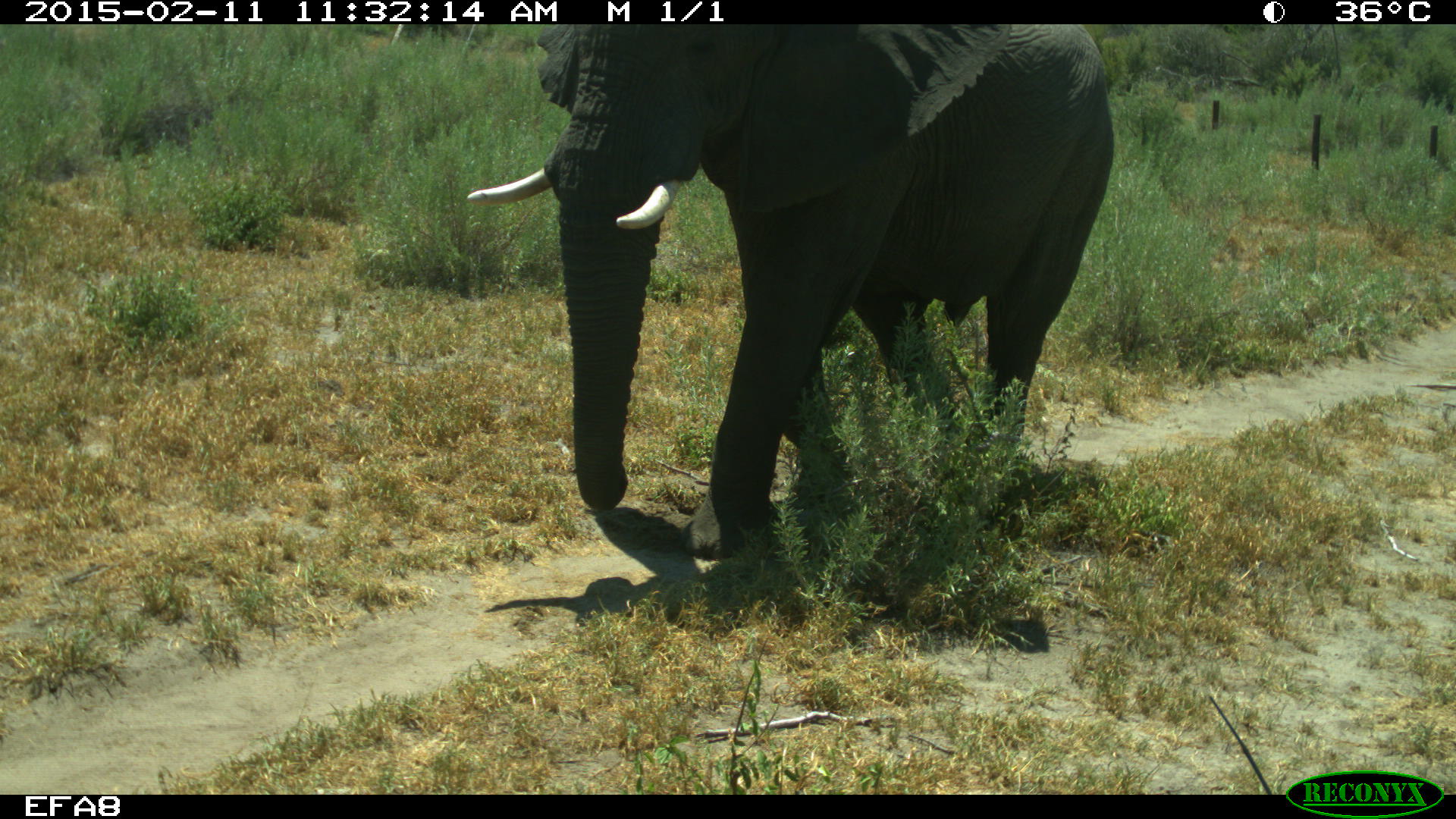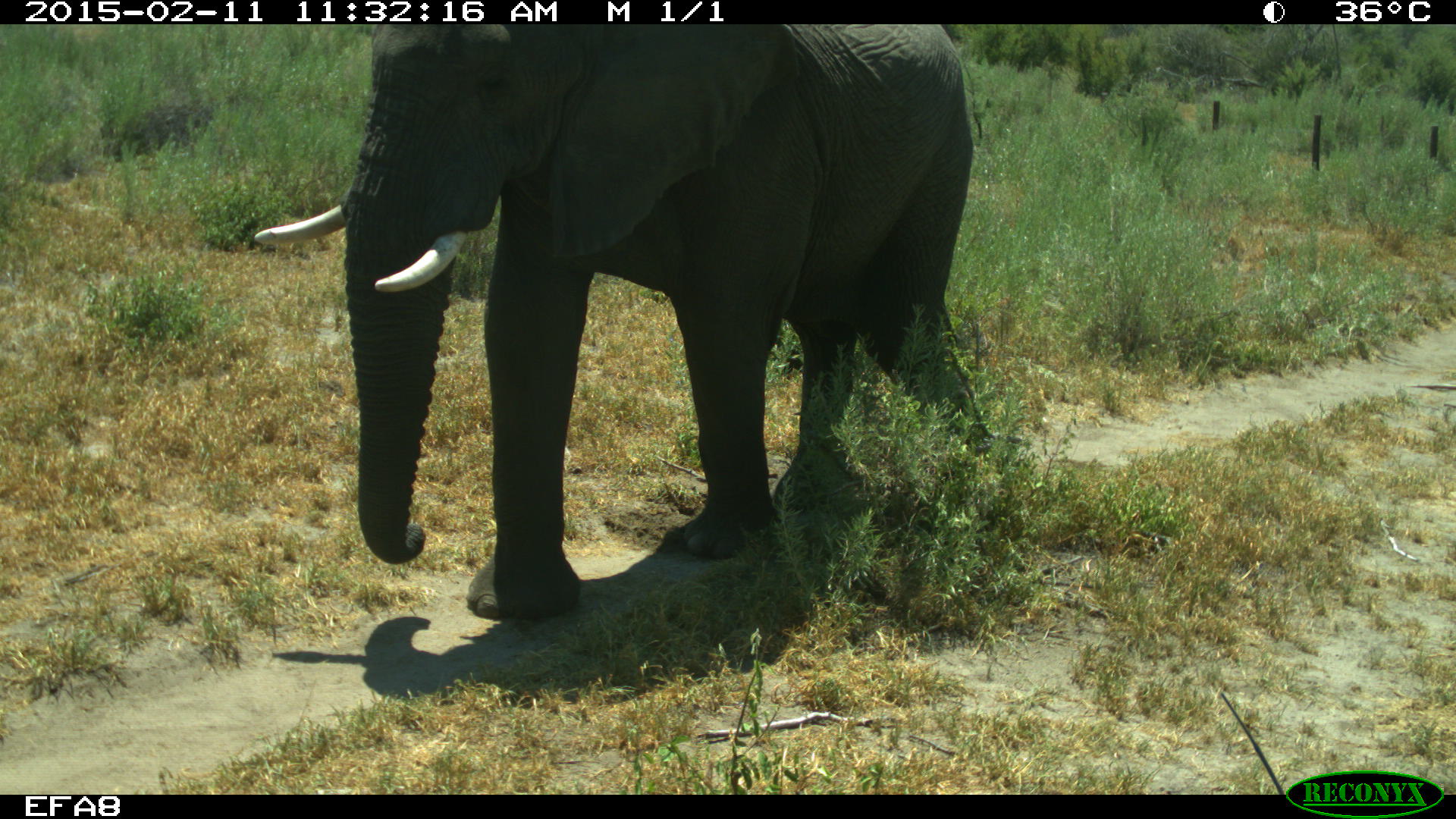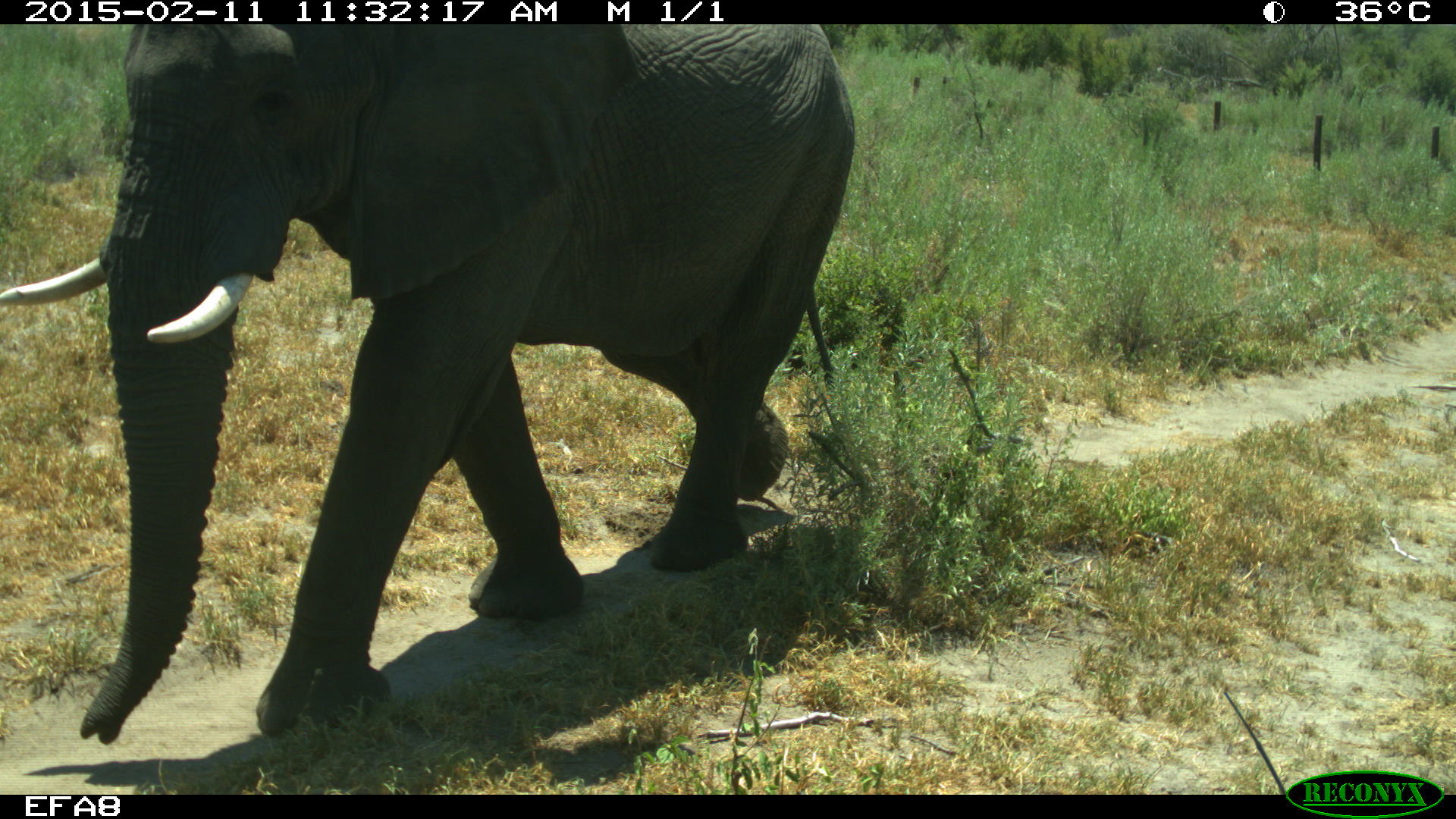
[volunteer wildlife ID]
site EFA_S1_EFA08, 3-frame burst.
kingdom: Animalia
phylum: Chordata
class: Mammalia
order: Proboscidea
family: Elephantidae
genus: Loxodonta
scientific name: Loxodonta africana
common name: african bush elephant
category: elephant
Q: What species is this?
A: Elephant (african bush elephant) (Loxodonta africana).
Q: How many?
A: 1.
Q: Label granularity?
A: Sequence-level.